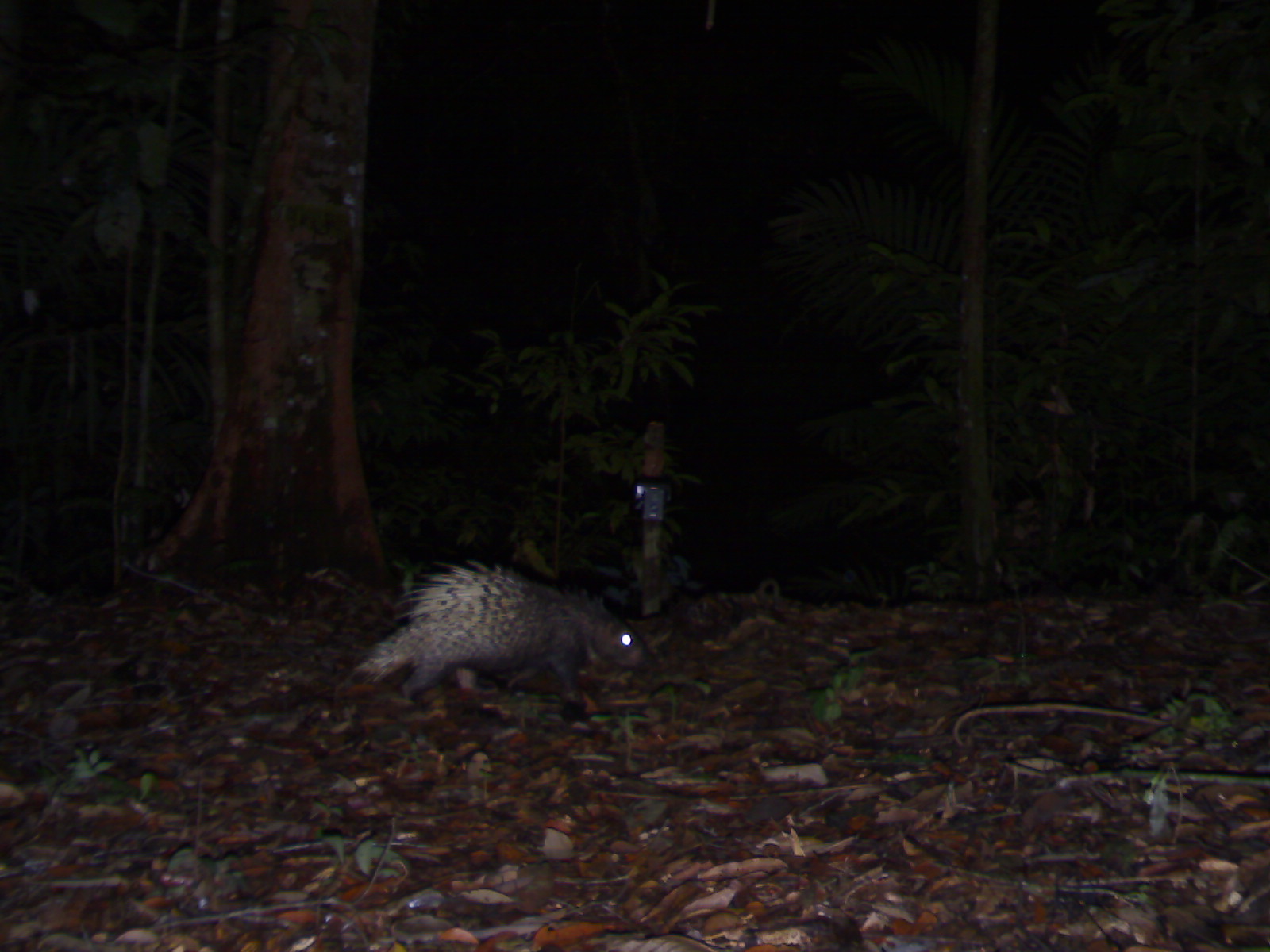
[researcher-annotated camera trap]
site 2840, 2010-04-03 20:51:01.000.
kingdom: Animalia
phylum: Chordata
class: Mammalia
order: Rodentia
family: Hystricidae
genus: Hystrix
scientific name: Hystrix brachyura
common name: east asian porcupine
Hystrix brachyura (east asian porcupine), count 1.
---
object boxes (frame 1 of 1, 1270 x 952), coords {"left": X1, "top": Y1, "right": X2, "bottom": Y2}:
hystrix brachyura: {"left": 331, "top": 555, "right": 661, "bottom": 720}